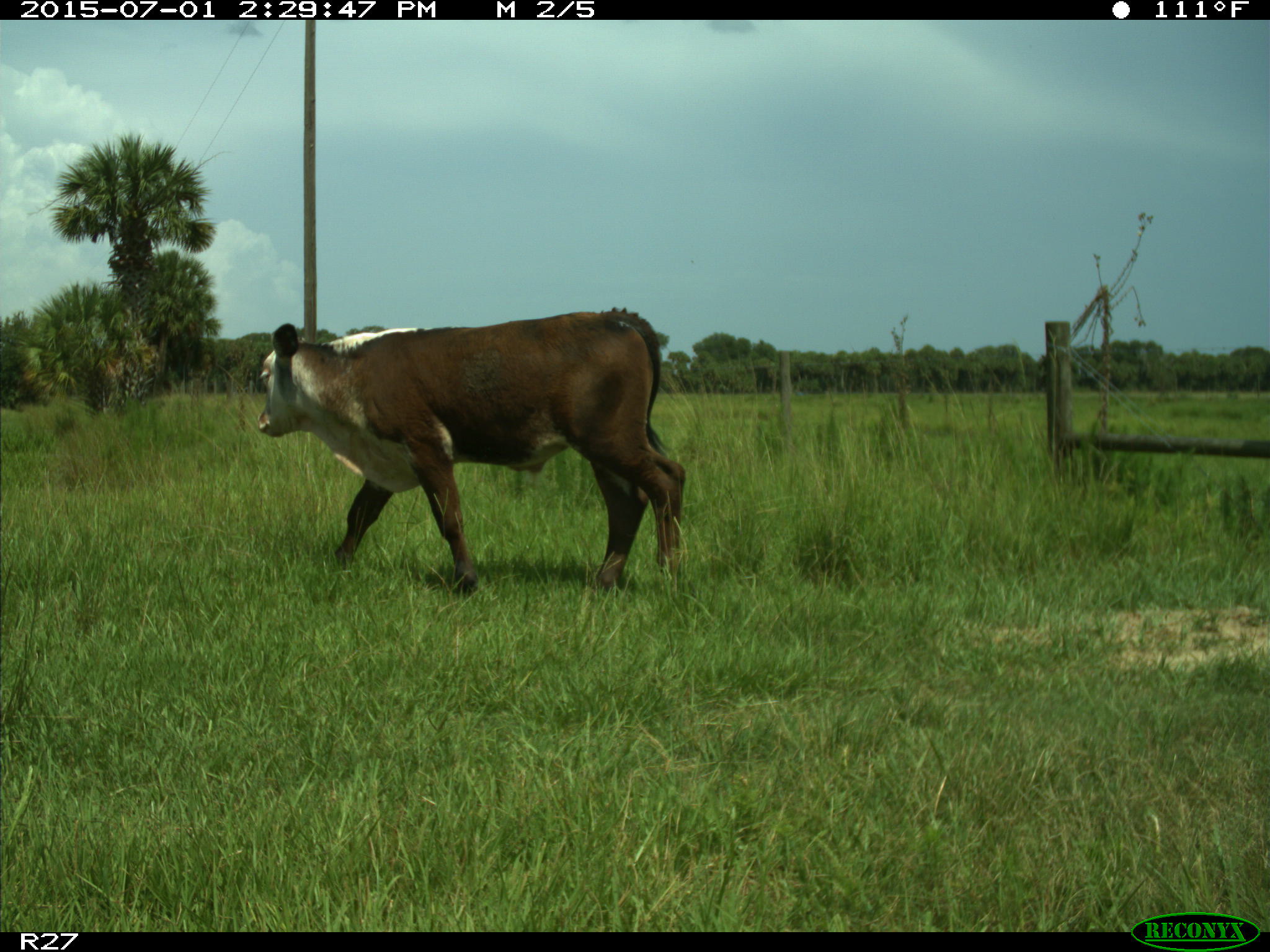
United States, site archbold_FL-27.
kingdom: Animalia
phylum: Chordata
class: Mammalia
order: Artiodactyla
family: Bovidae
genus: Bos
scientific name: Bos taurus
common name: domestic cow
Bos taurus (domestic cow).